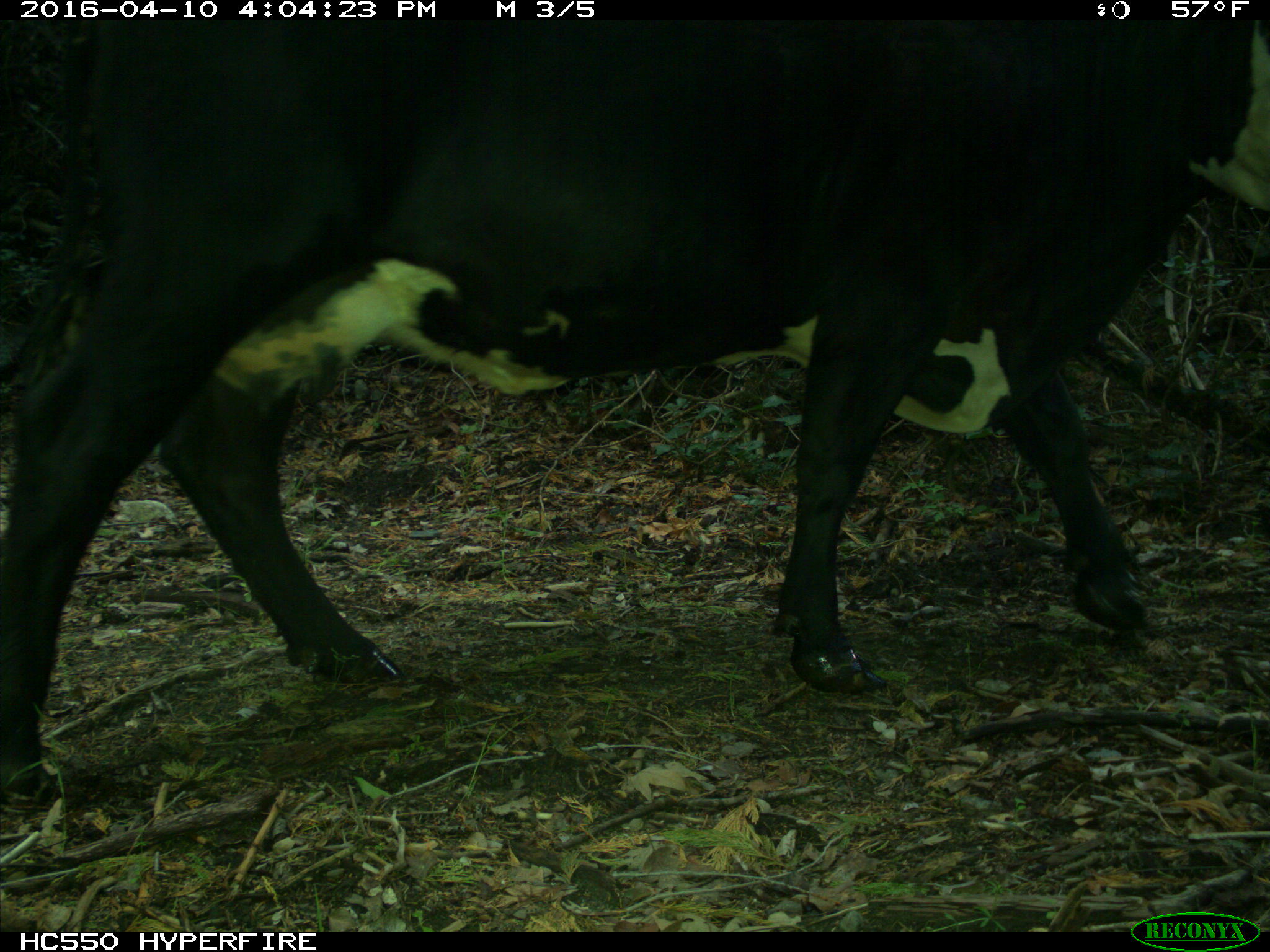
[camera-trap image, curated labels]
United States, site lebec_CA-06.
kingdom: Animalia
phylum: Chordata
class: Mammalia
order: Artiodactyla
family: Bovidae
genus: Bos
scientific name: Bos taurus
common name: domestic cow